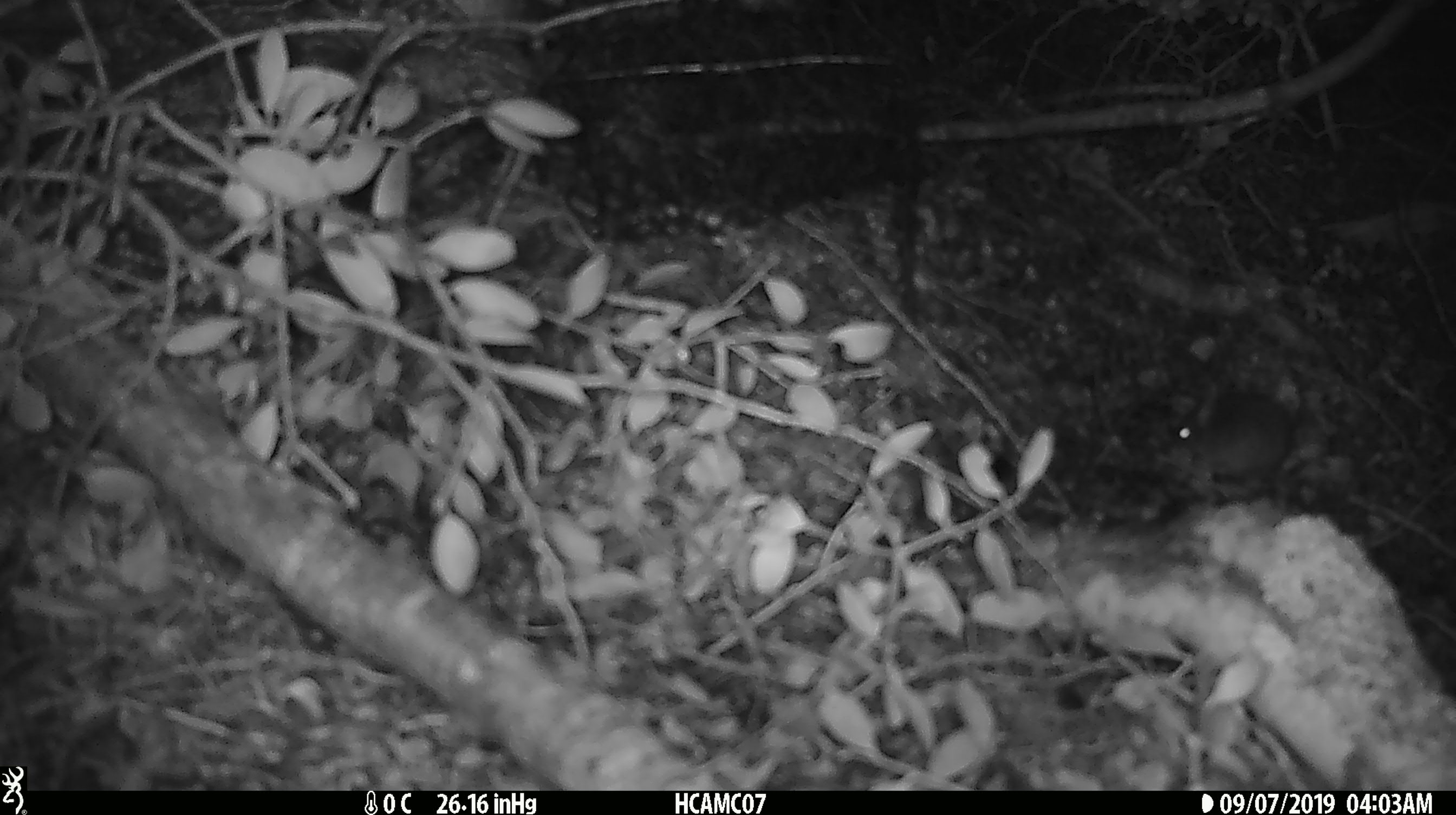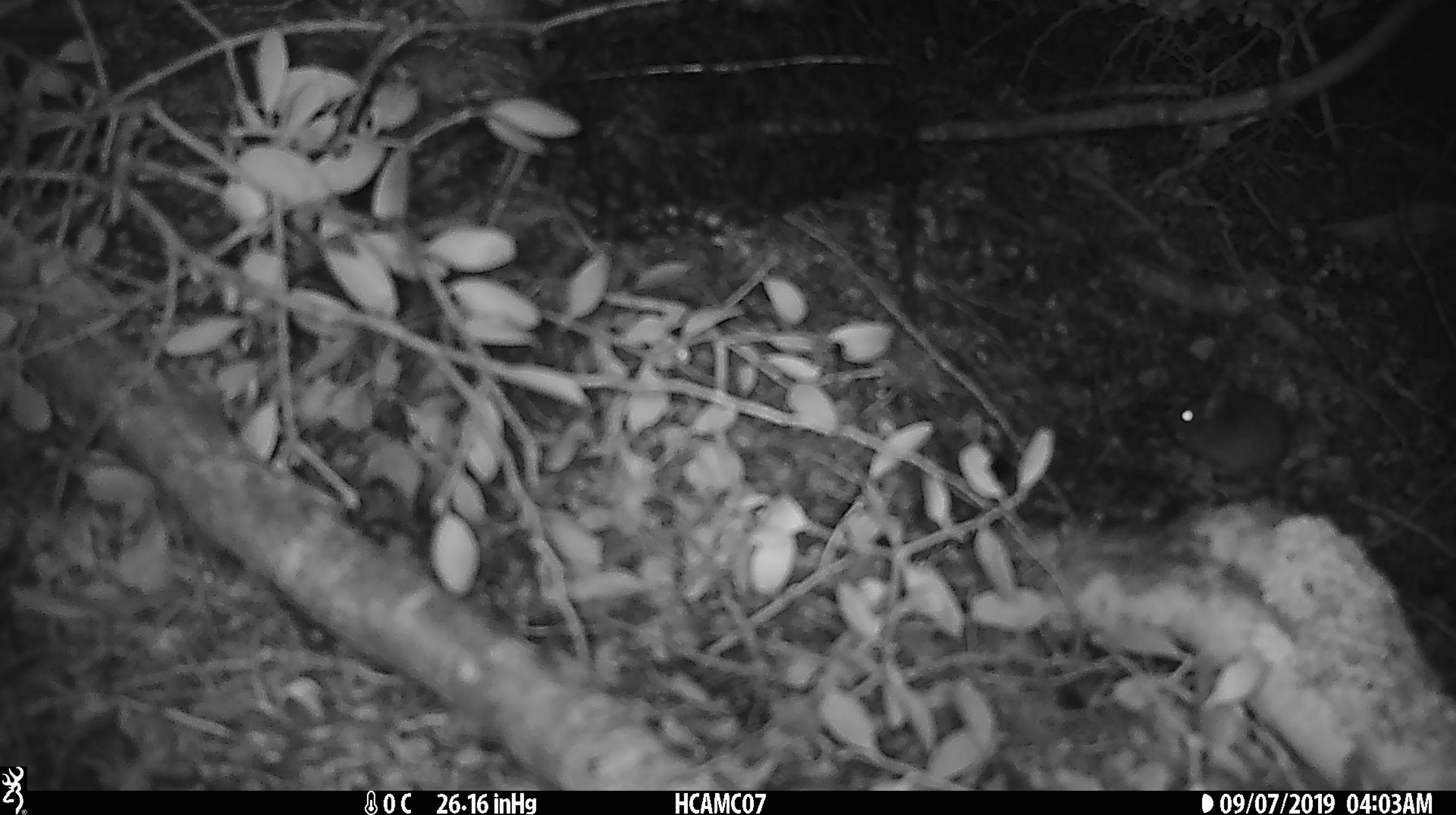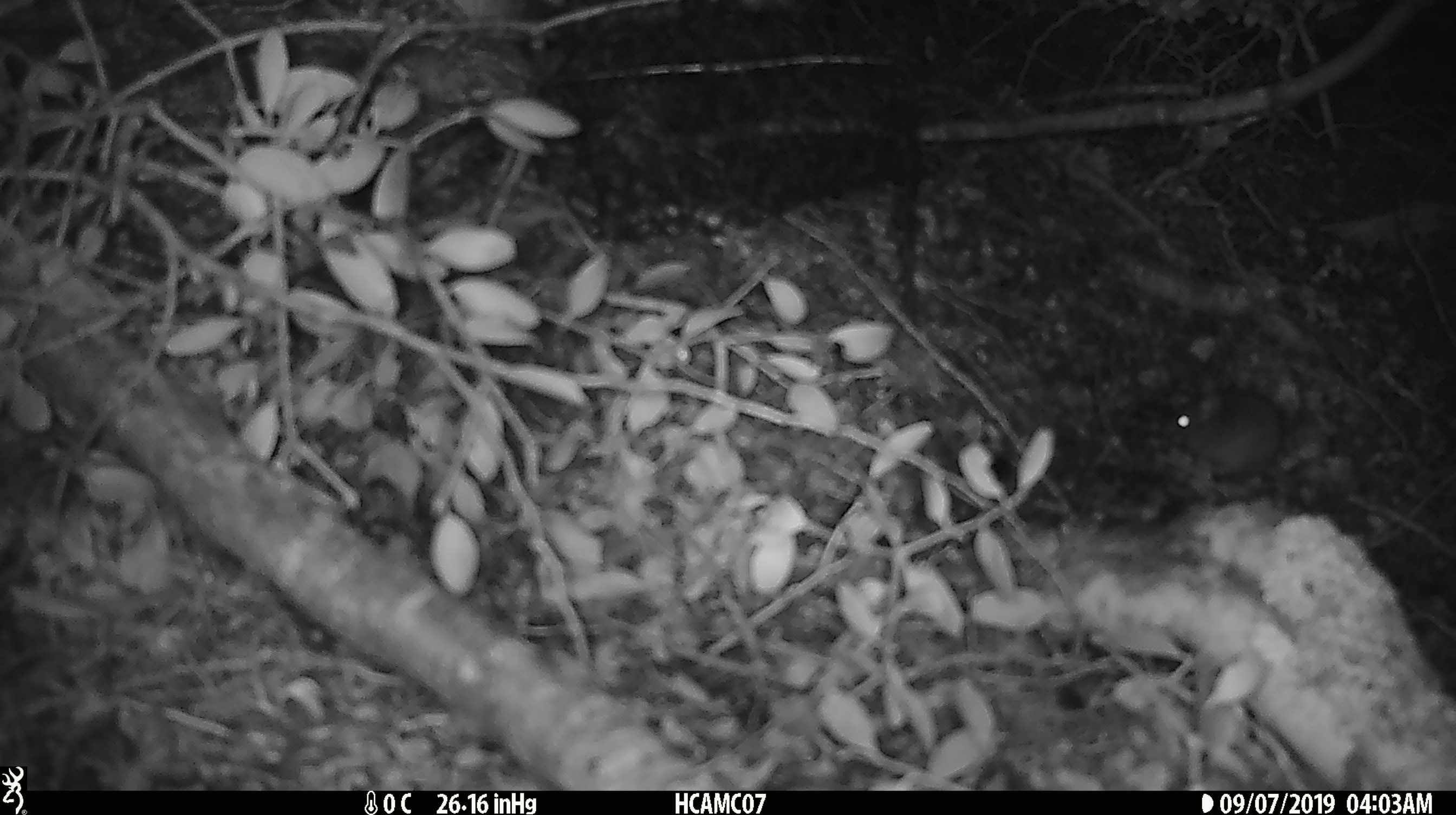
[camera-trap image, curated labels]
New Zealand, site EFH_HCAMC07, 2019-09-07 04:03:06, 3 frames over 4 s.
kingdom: Animalia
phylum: Chordata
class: Mammalia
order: Rodentia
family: Muridae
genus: Mus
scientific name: Mus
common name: mouse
Mouse (Mus).